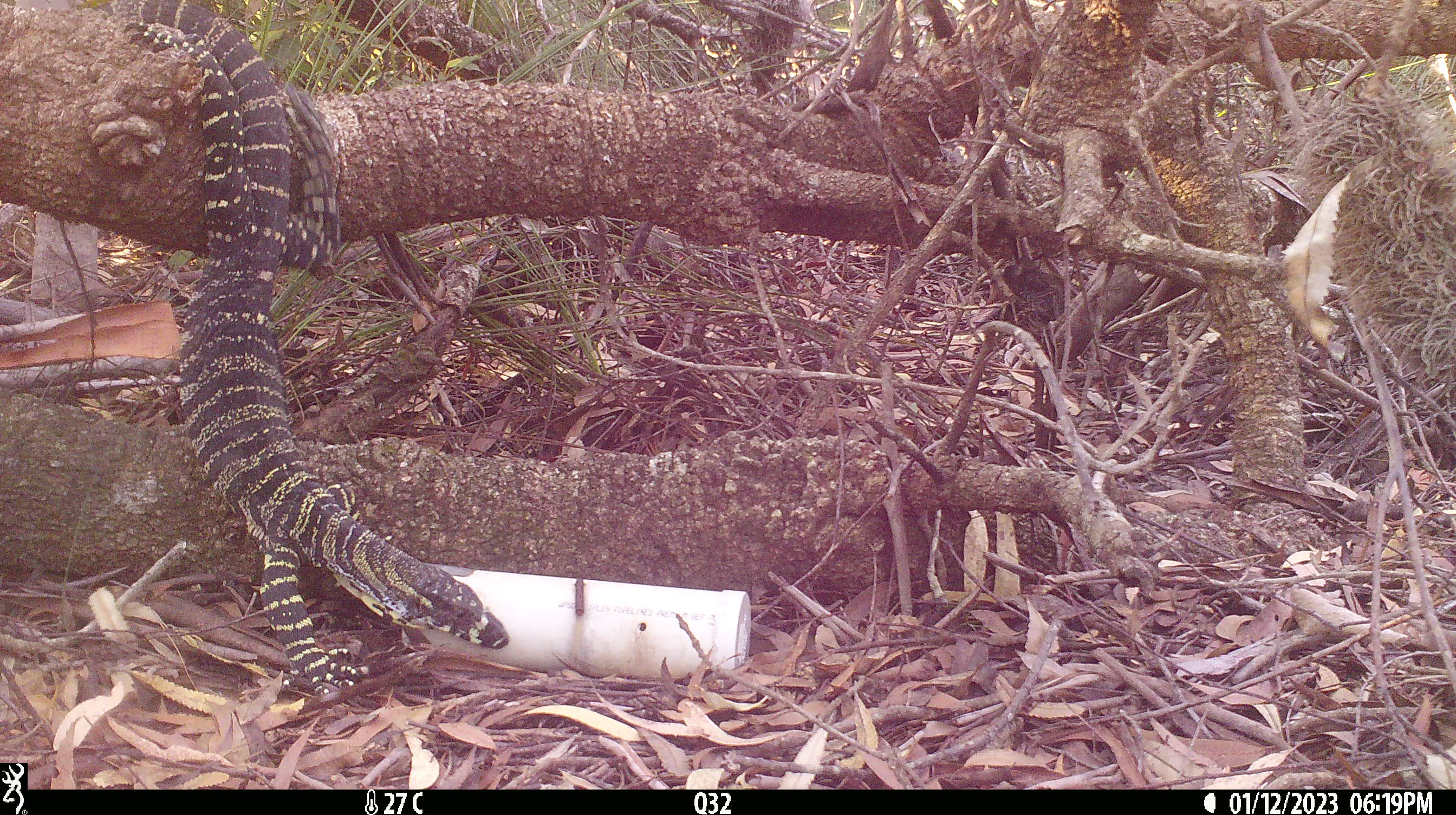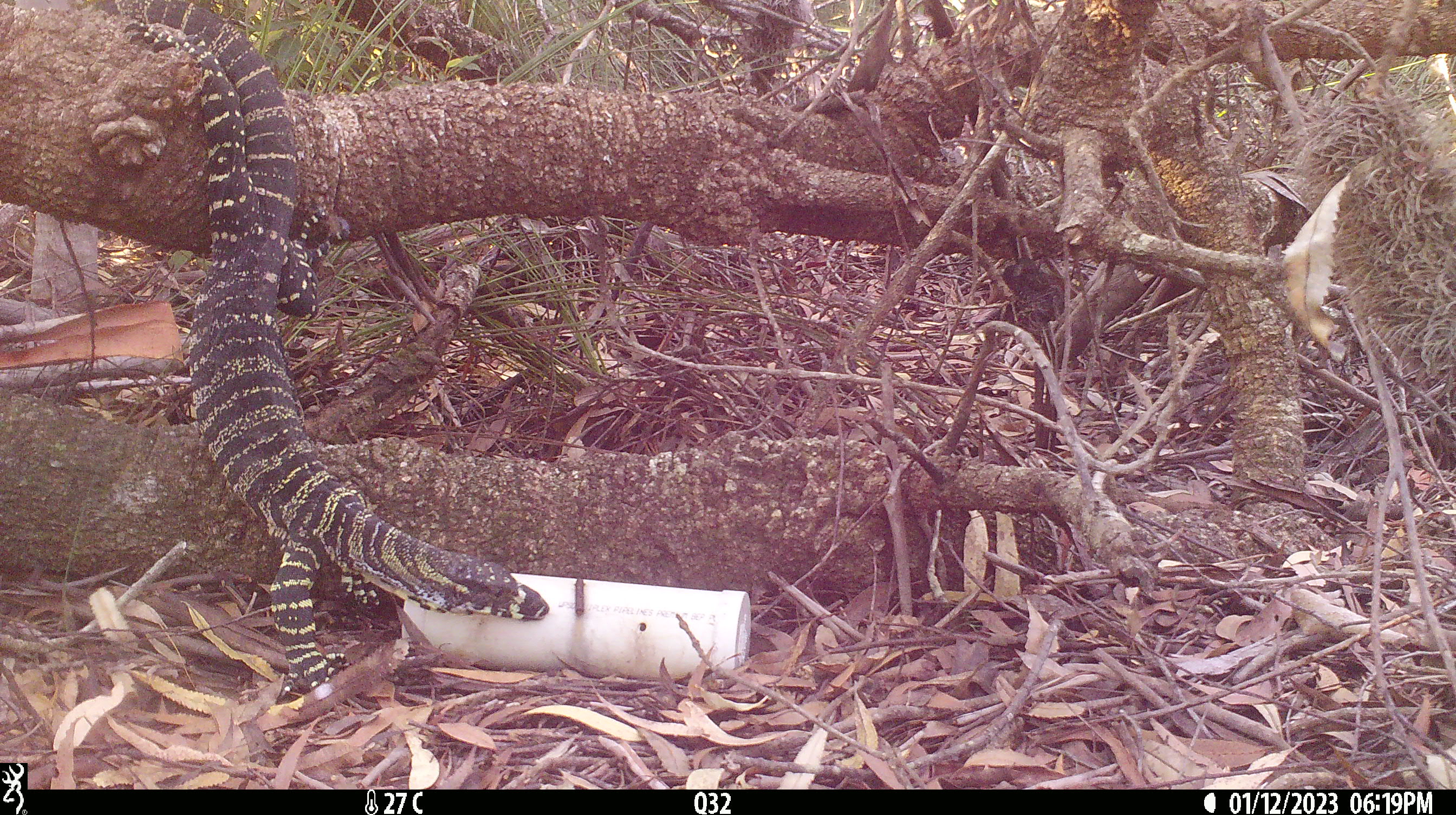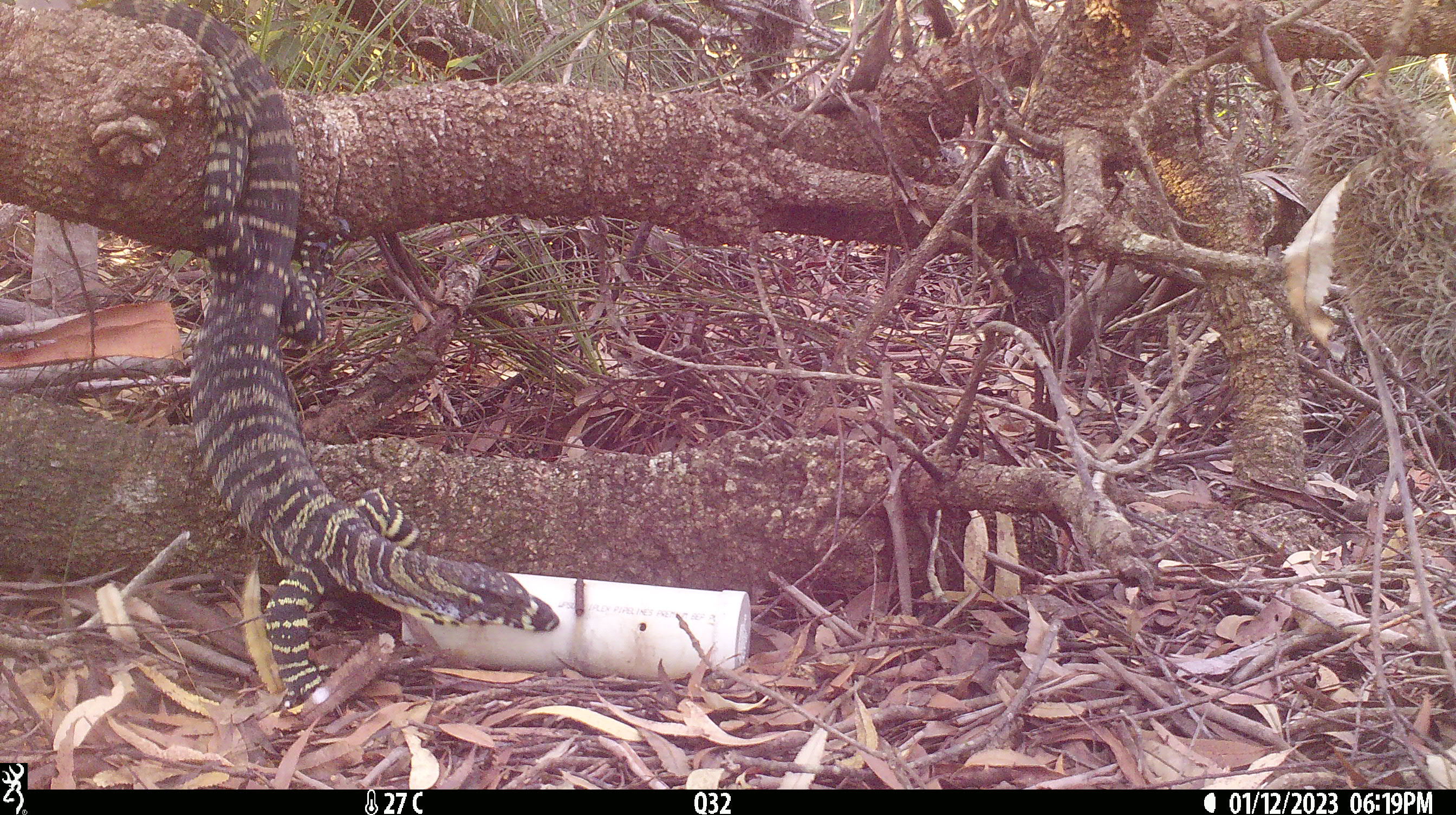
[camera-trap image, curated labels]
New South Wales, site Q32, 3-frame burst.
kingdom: Animalia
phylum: Chordata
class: Reptilia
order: Squamata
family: Varanidae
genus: Varanus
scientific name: Varanus varius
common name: lace monitor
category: goanna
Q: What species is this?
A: Goanna (lace monitor) (Varanus varius).